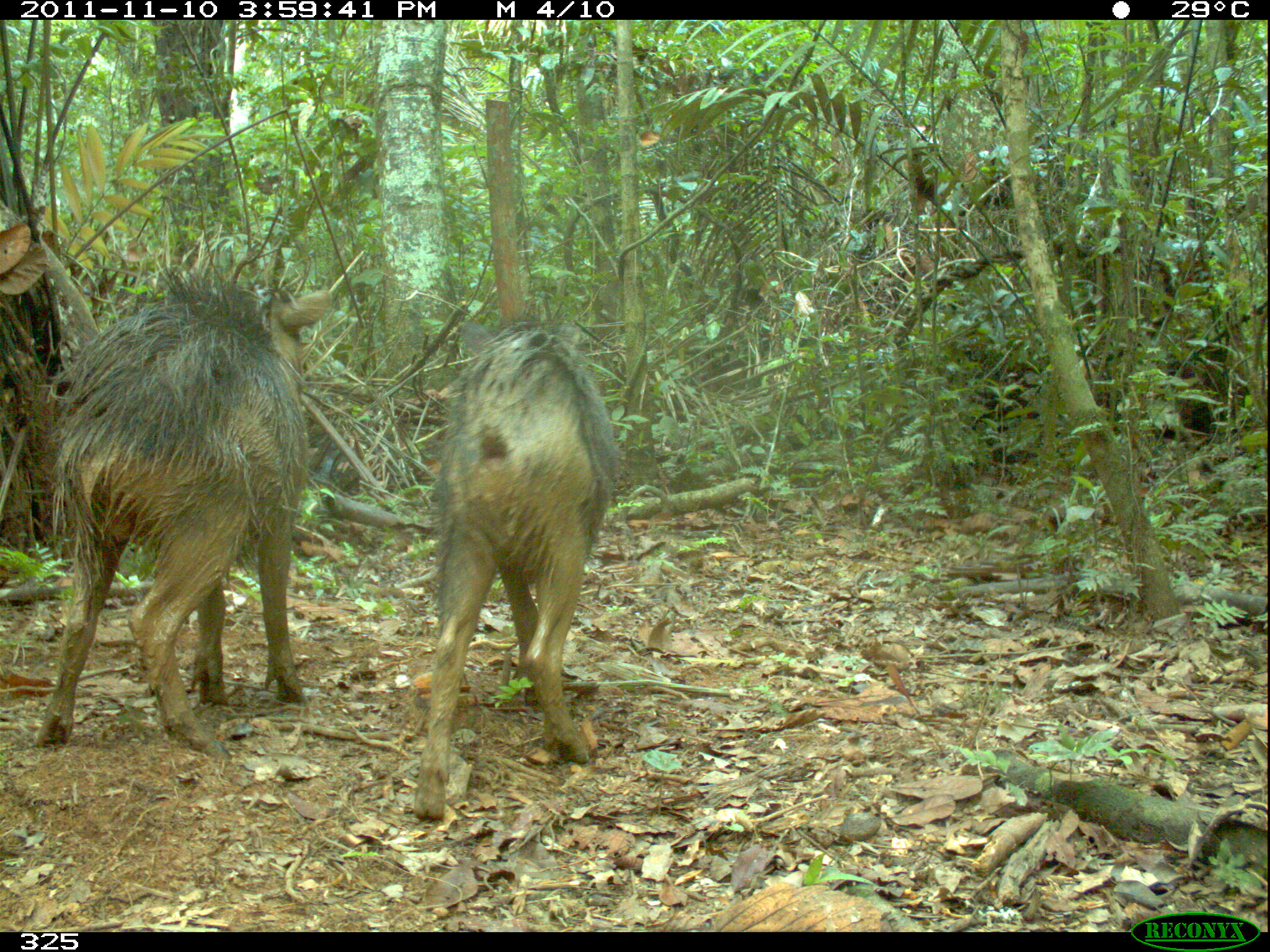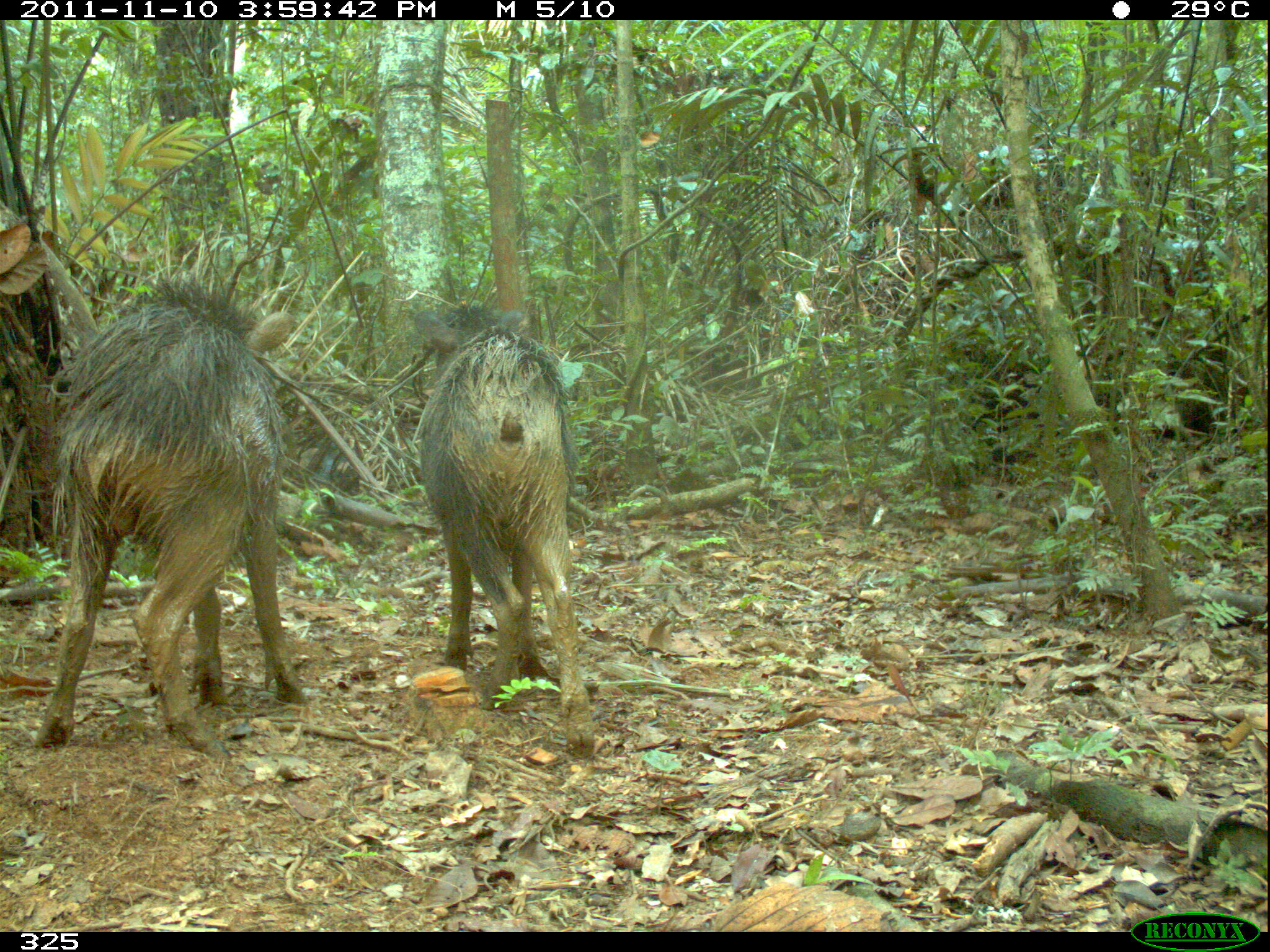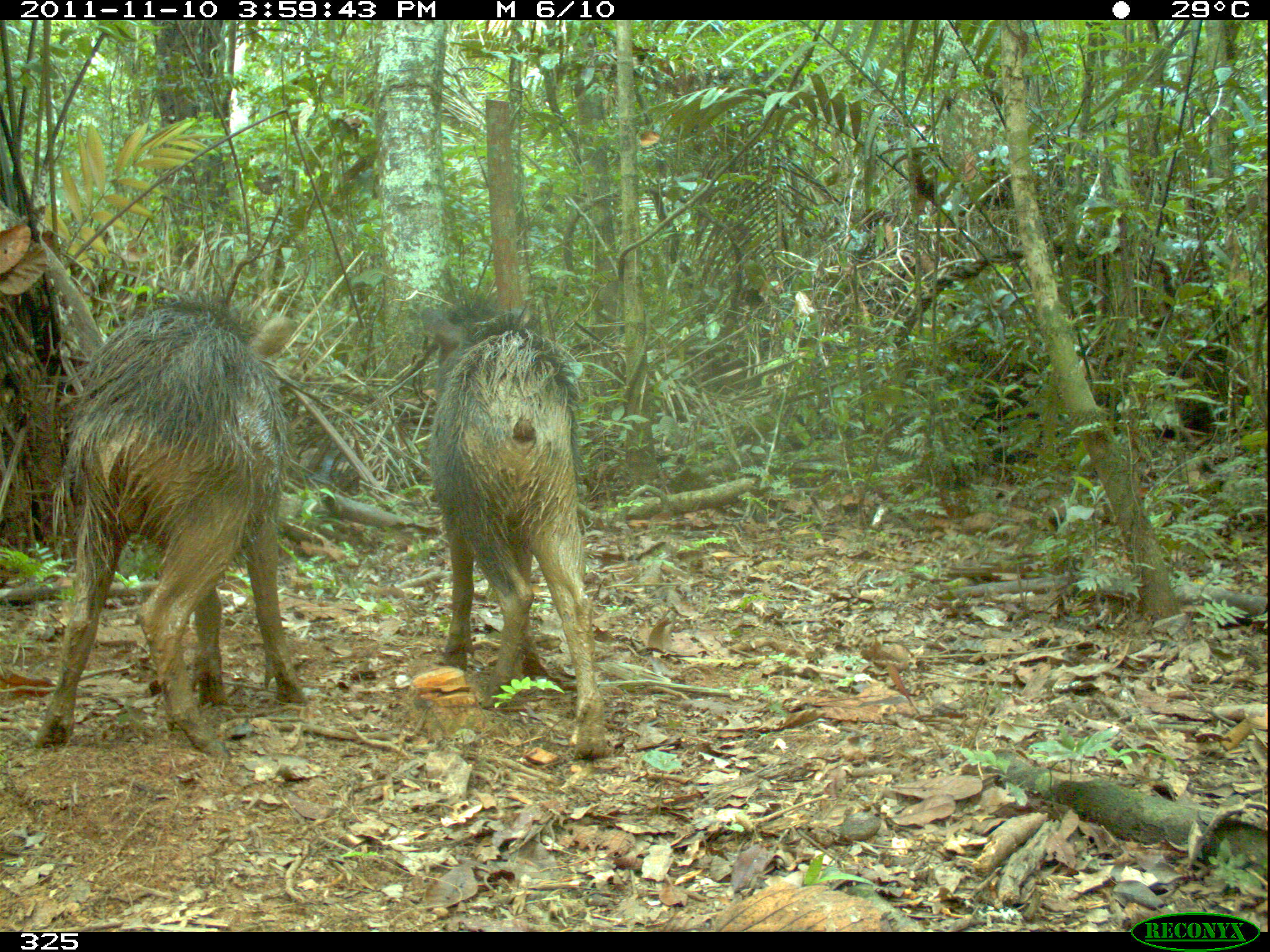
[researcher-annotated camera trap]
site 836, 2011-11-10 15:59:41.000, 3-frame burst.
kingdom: Animalia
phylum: Chordata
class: Mammalia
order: Artiodactyla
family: Tayassuidae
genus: Tayassu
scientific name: Tayassu pecari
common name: white-lipped peccary